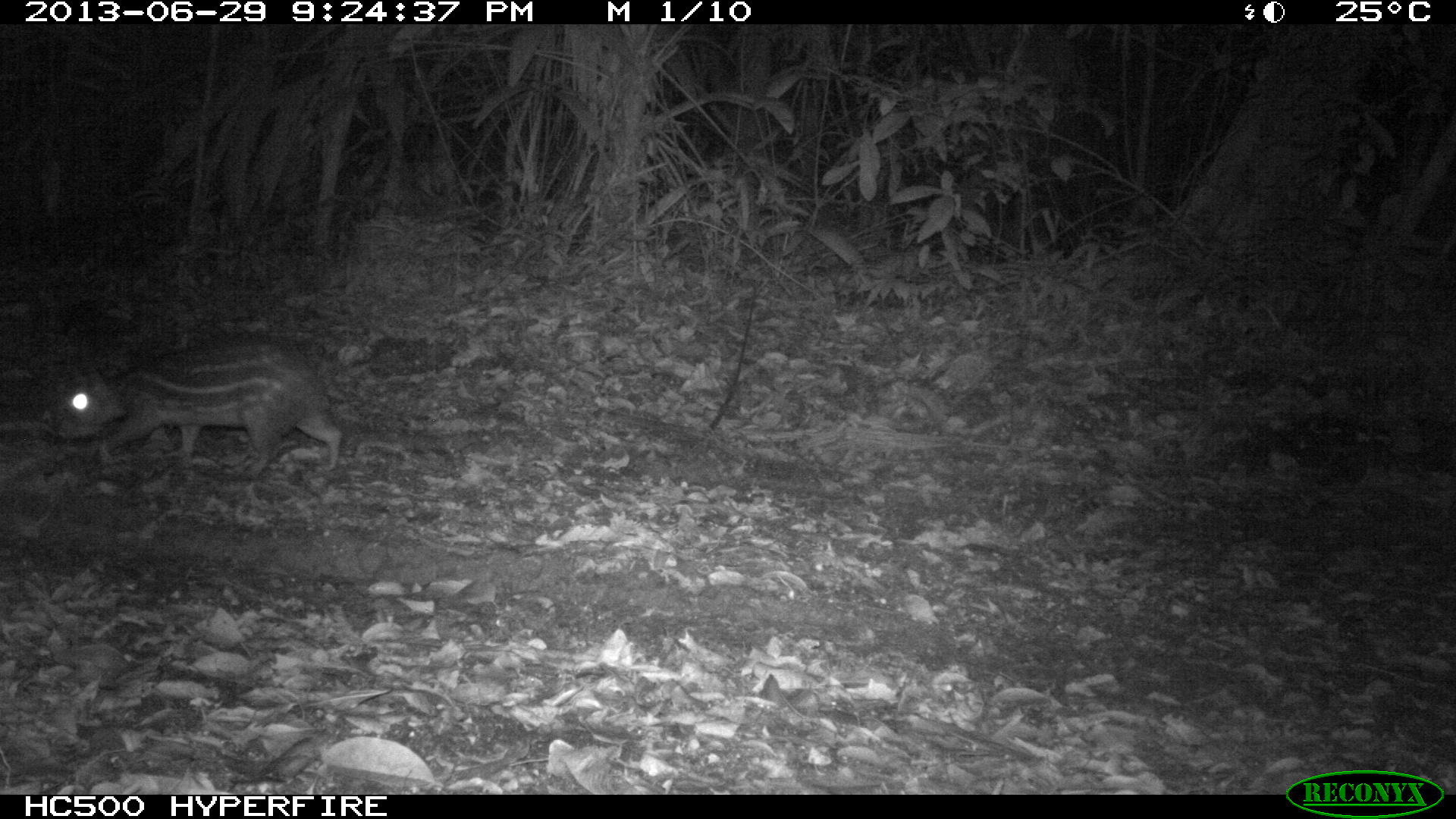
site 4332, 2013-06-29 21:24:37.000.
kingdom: Animalia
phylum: Chordata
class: Mammalia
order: Rodentia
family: Cuniculidae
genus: Cuniculus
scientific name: Cuniculus paca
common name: lowland paca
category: agouti paca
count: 1